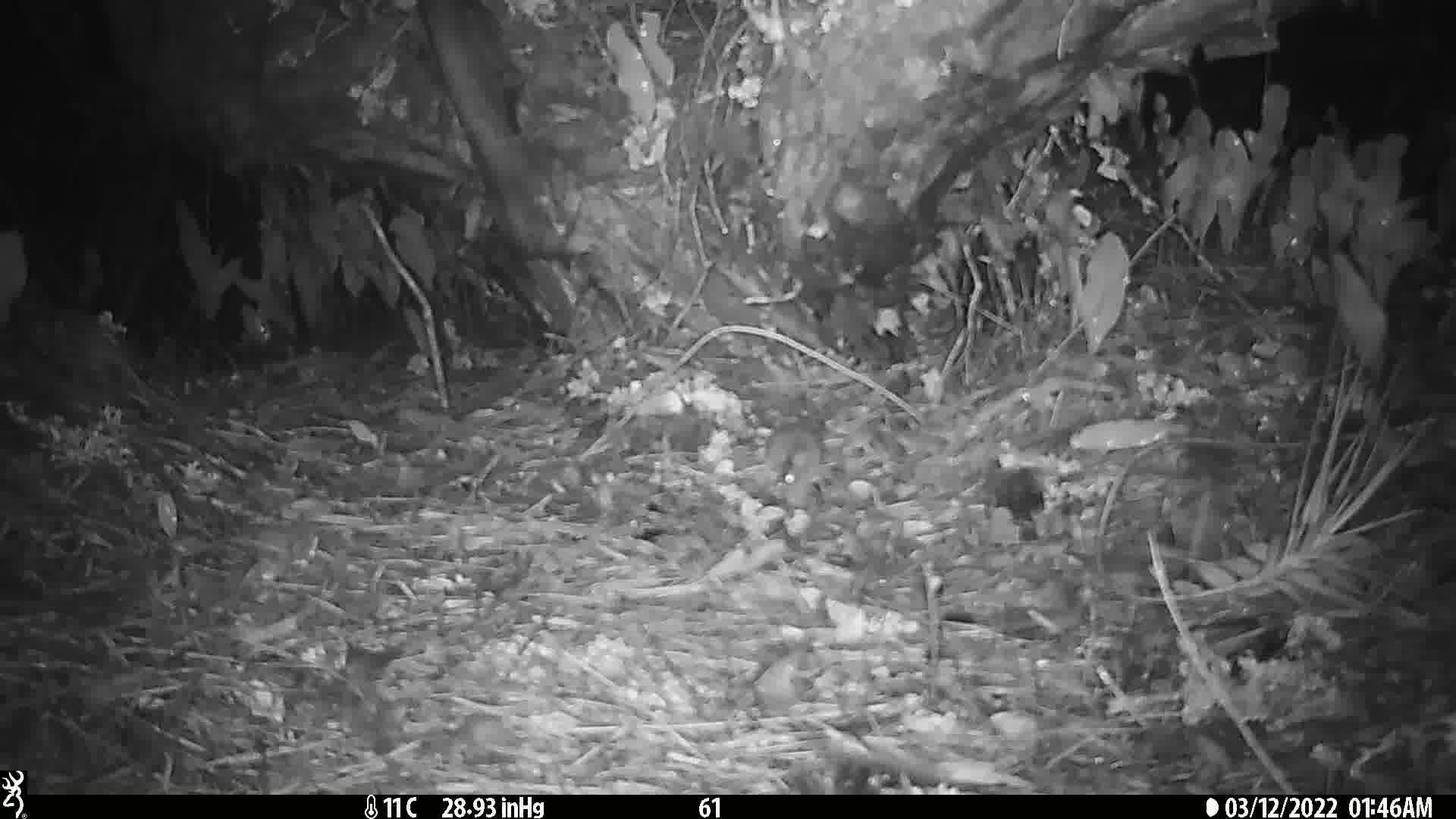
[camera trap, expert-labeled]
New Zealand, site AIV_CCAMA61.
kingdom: Animalia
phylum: Chordata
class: Mammalia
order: Rodentia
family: Muridae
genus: Mus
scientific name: Mus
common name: mouse